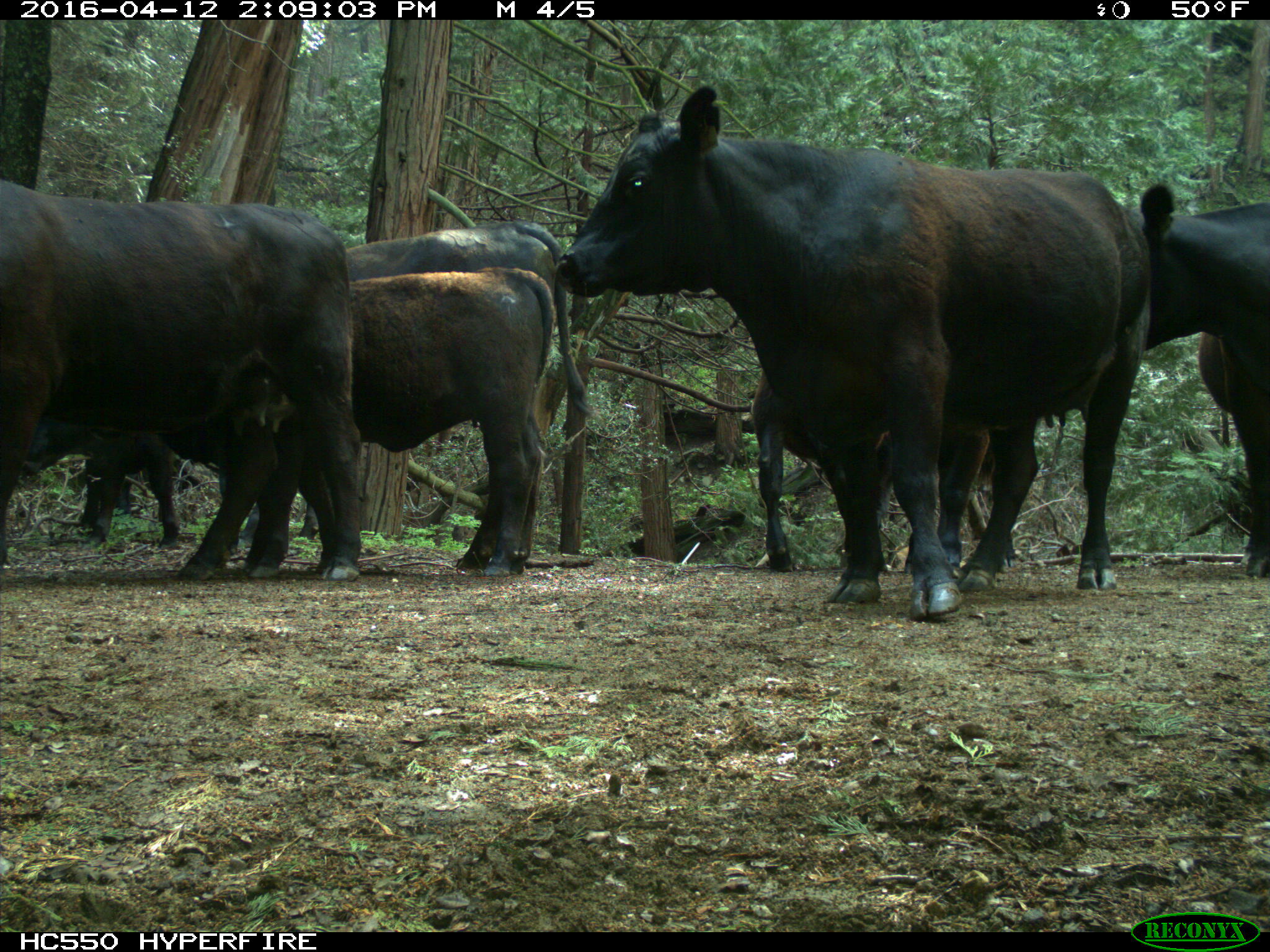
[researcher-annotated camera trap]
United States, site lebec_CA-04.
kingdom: Animalia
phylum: Chordata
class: Mammalia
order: Artiodactyla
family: Bovidae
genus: Bos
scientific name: Bos taurus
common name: domestic cow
Bos taurus (domestic cow).